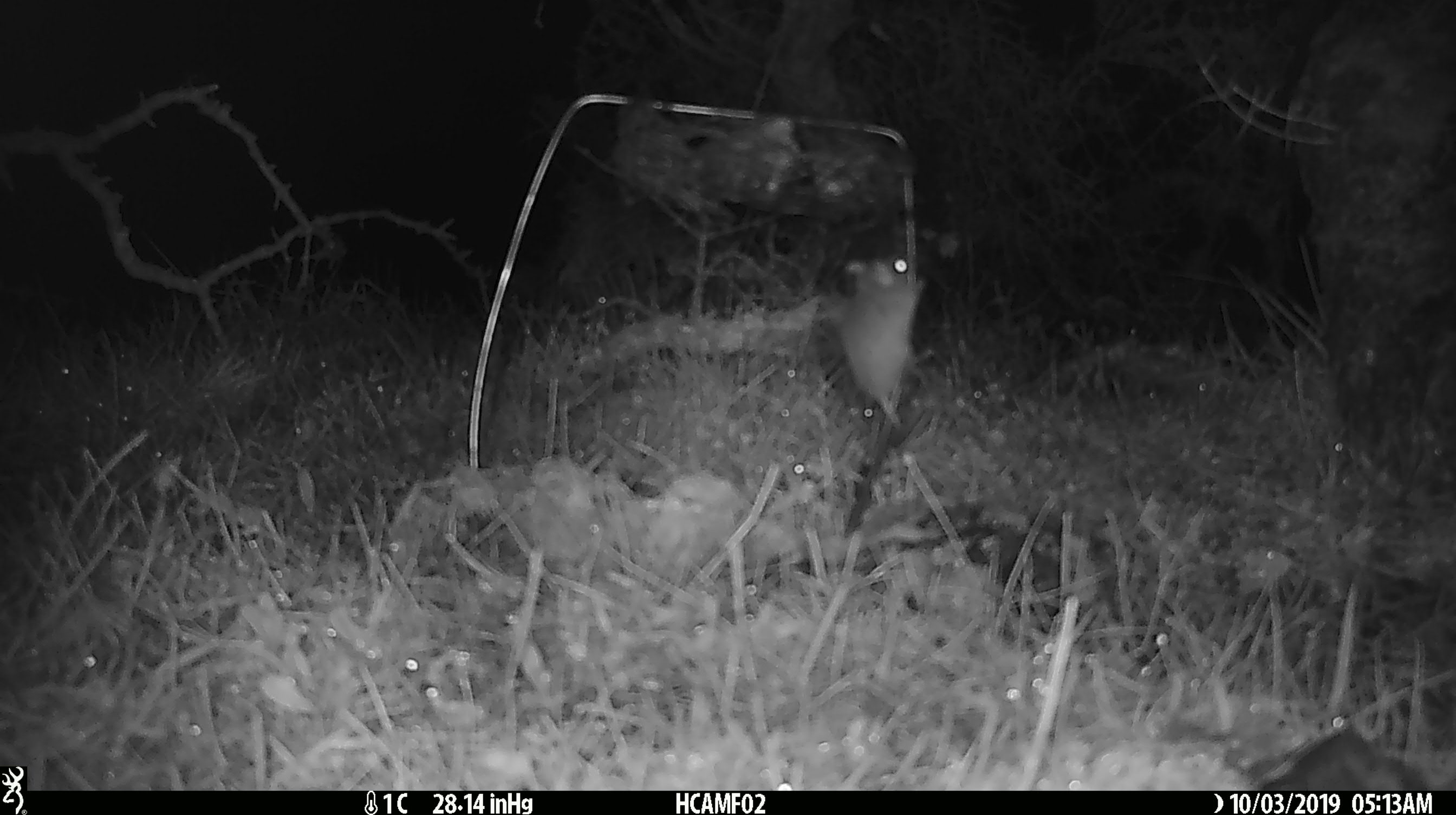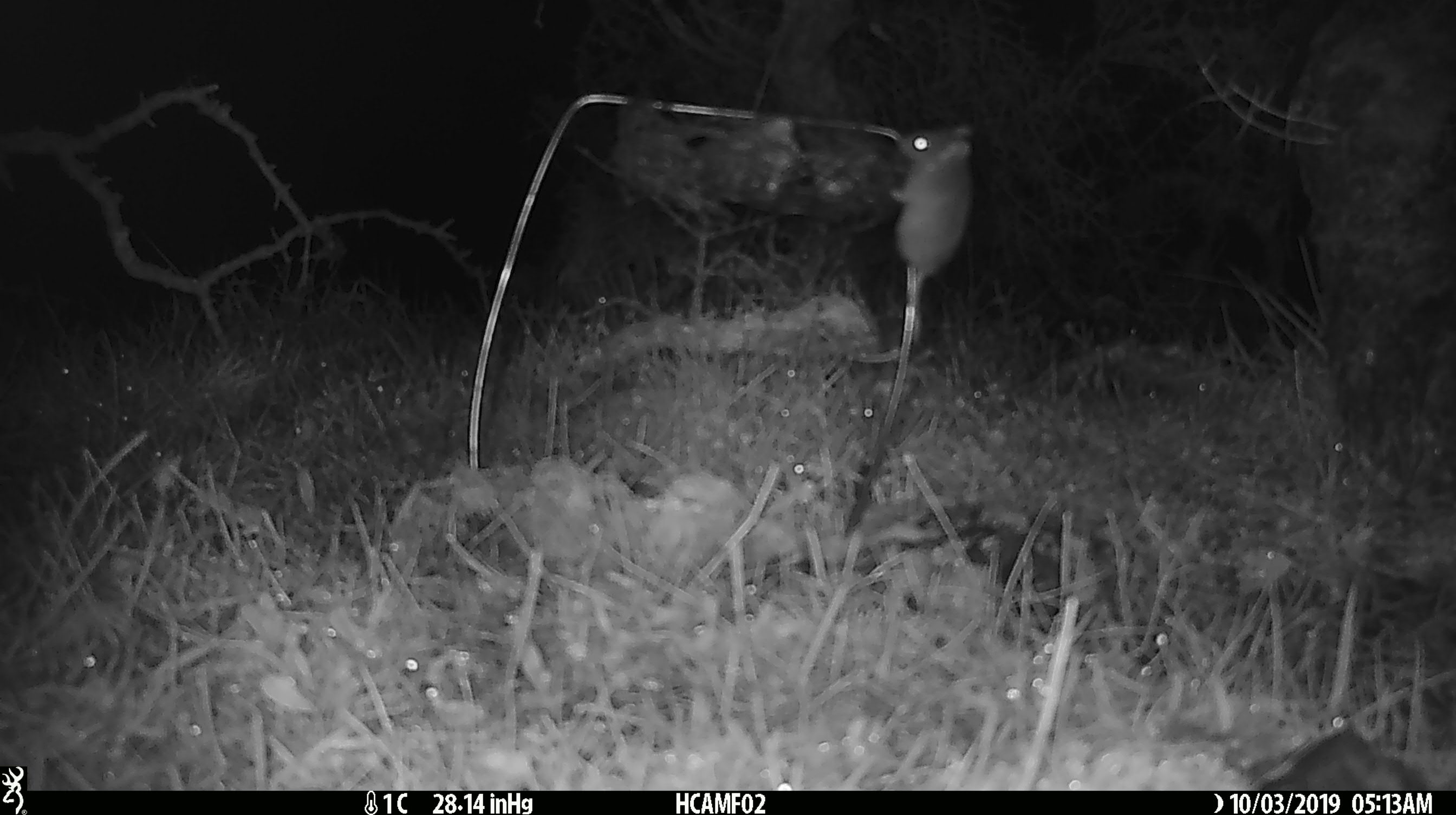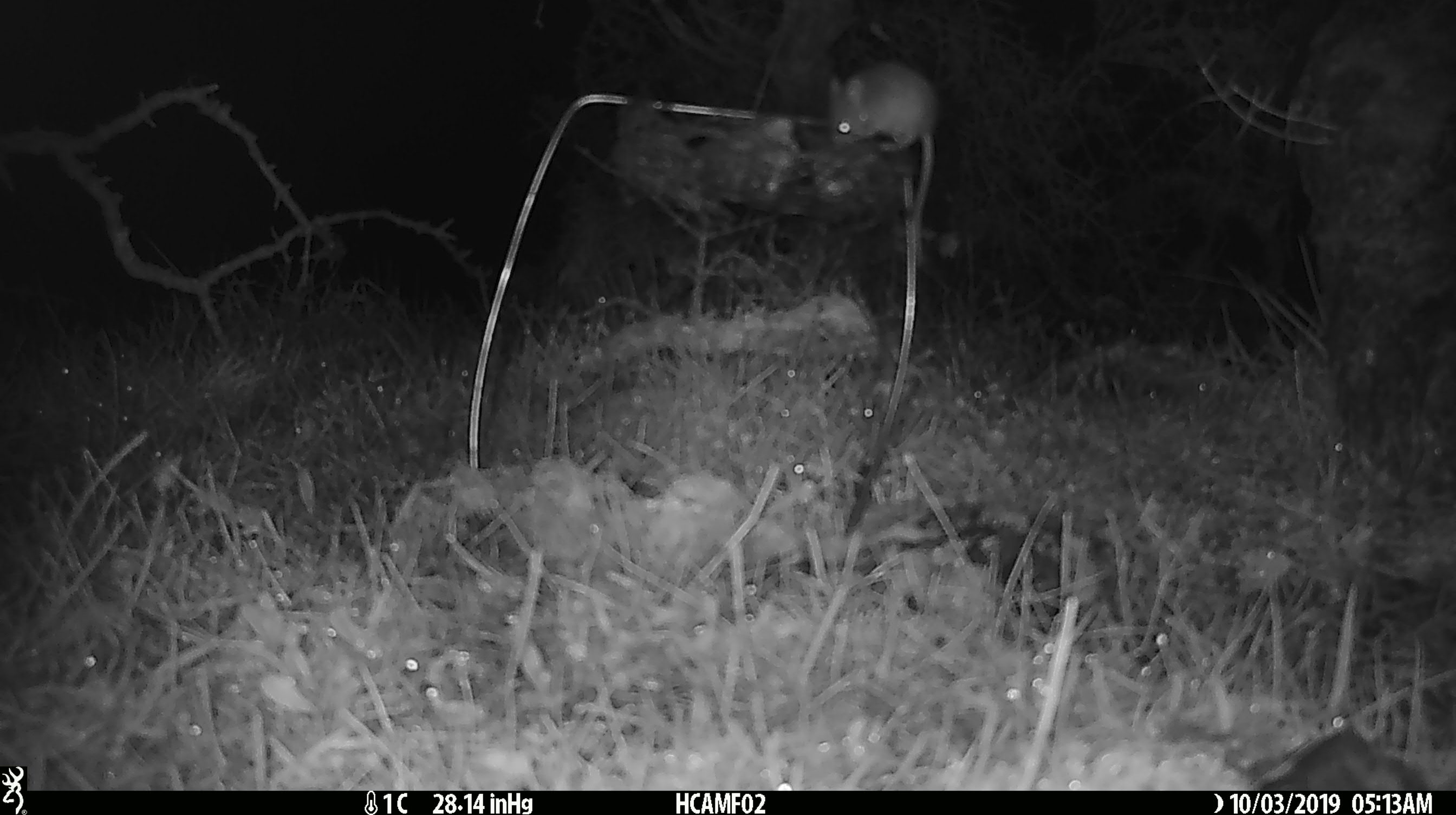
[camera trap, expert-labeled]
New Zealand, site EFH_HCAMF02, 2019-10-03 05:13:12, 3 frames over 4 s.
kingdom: Animalia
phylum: Chordata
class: Mammalia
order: Rodentia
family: Muridae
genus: Mus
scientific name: Mus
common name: mouse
Mouse (Mus).